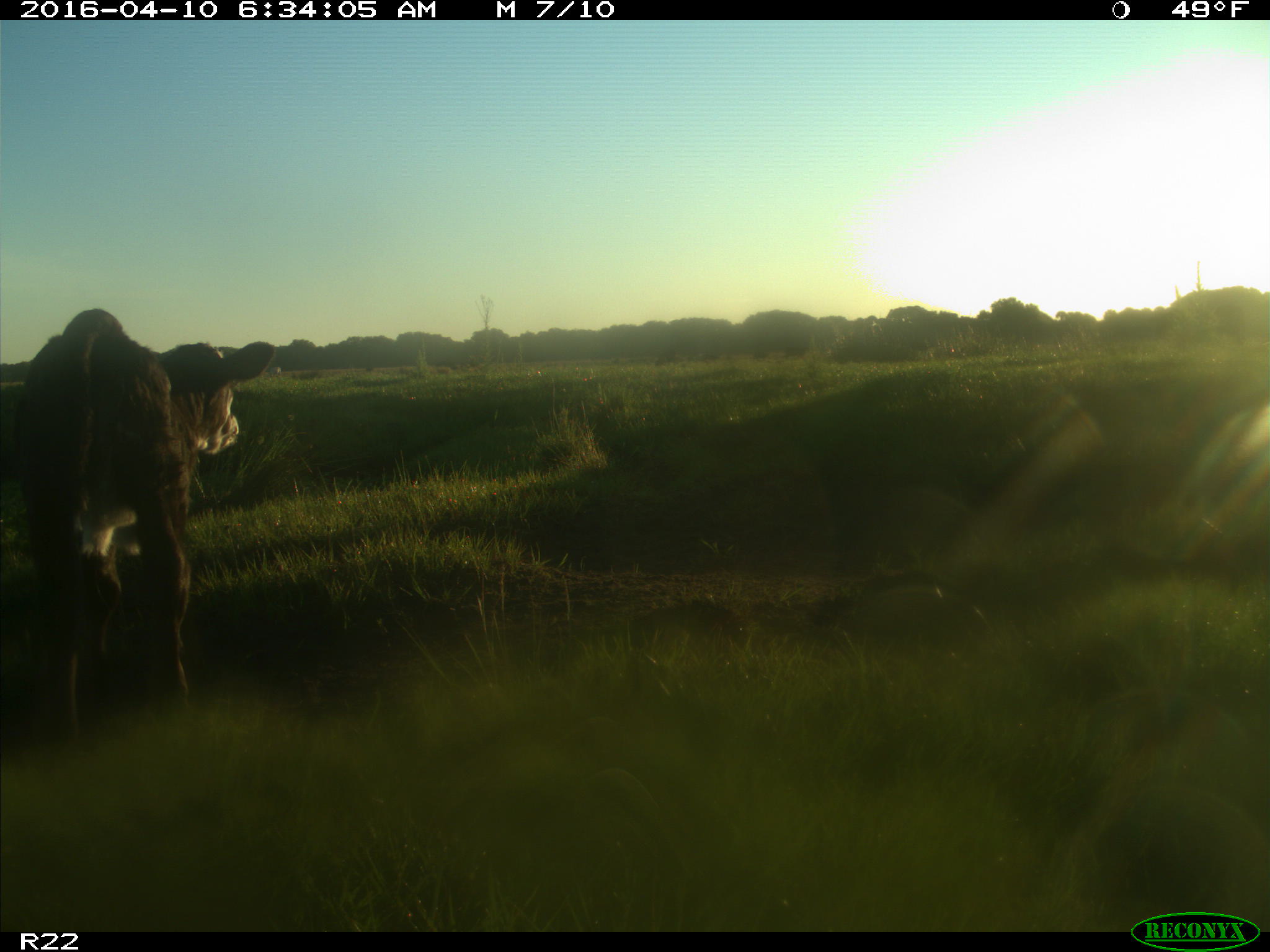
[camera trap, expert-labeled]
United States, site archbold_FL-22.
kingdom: Animalia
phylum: Chordata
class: Mammalia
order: Artiodactyla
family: Bovidae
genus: Bos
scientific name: Bos taurus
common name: domestic cow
Bos taurus (domestic cow).